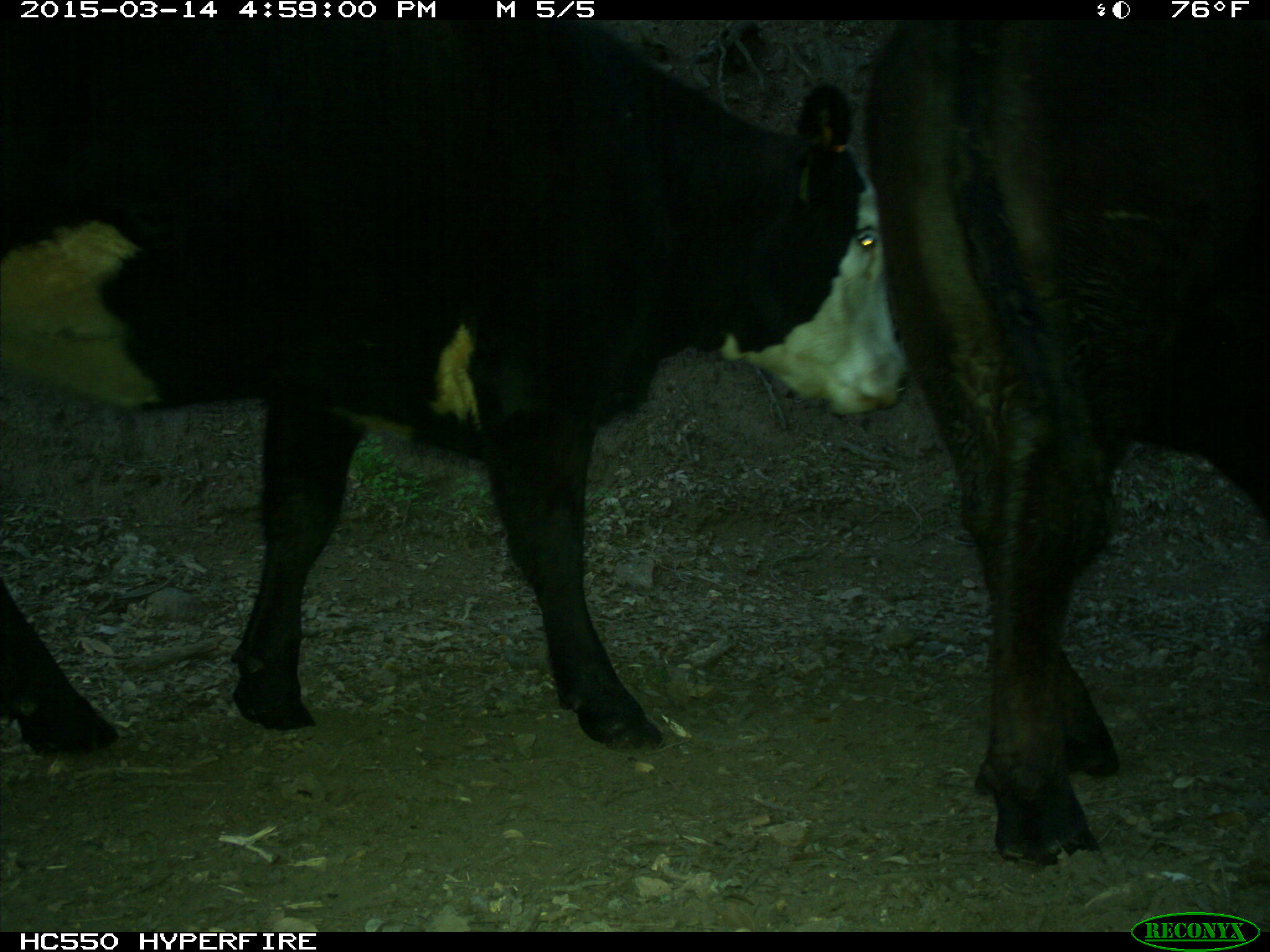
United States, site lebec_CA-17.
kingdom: Animalia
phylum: Chordata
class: Mammalia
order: Artiodactyla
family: Bovidae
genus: Bos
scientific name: Bos taurus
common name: domestic cow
Bos taurus (domestic cow).